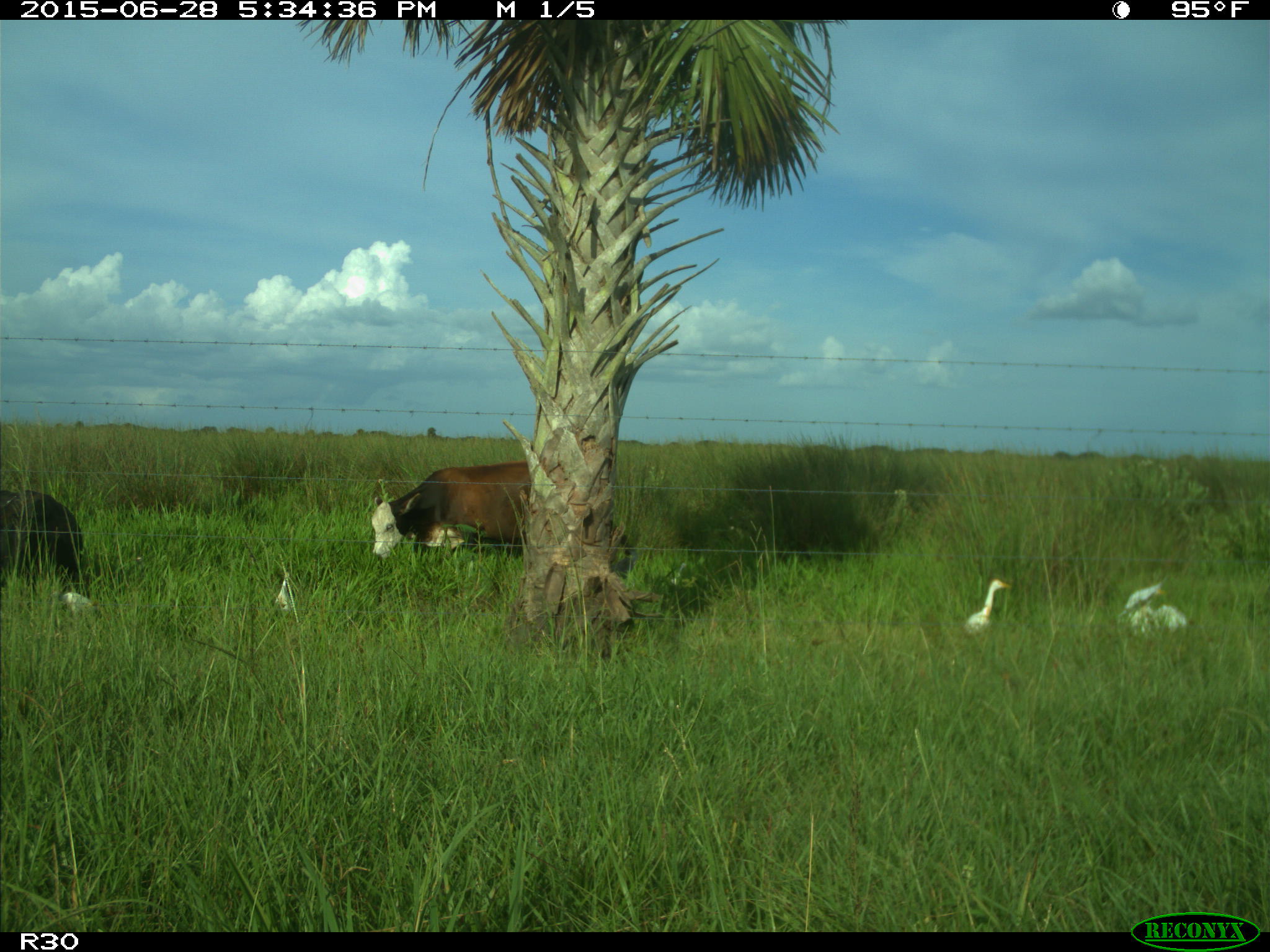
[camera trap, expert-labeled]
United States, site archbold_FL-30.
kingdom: Animalia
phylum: Chordata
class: Mammalia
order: Artiodactyla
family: Bovidae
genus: Bos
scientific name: Bos taurus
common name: domestic cow